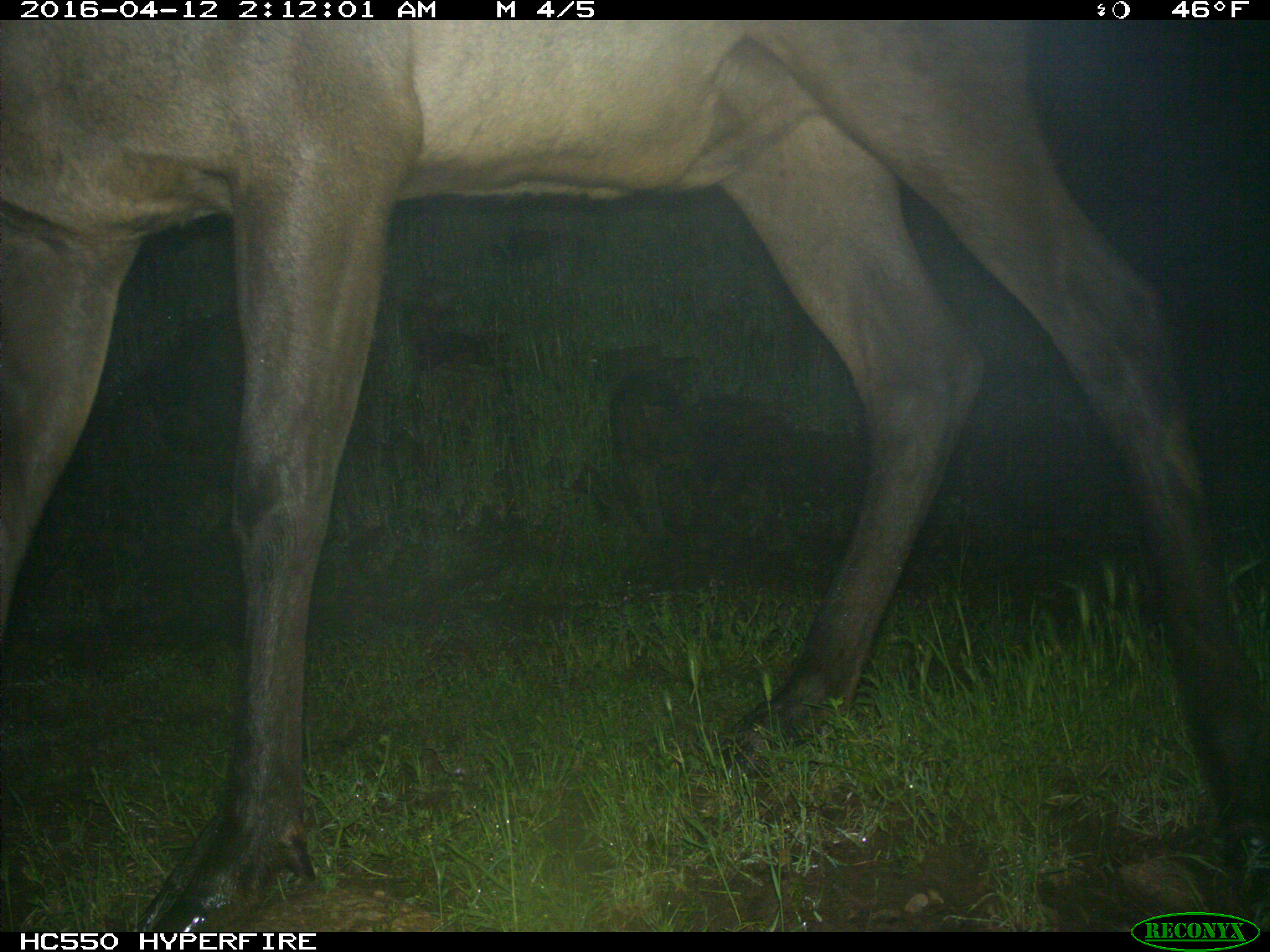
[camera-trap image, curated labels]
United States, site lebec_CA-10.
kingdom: Animalia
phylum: Chordata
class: Mammalia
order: Artiodactyla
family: Cervidae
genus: Cervus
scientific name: Cervus canadensis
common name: elk